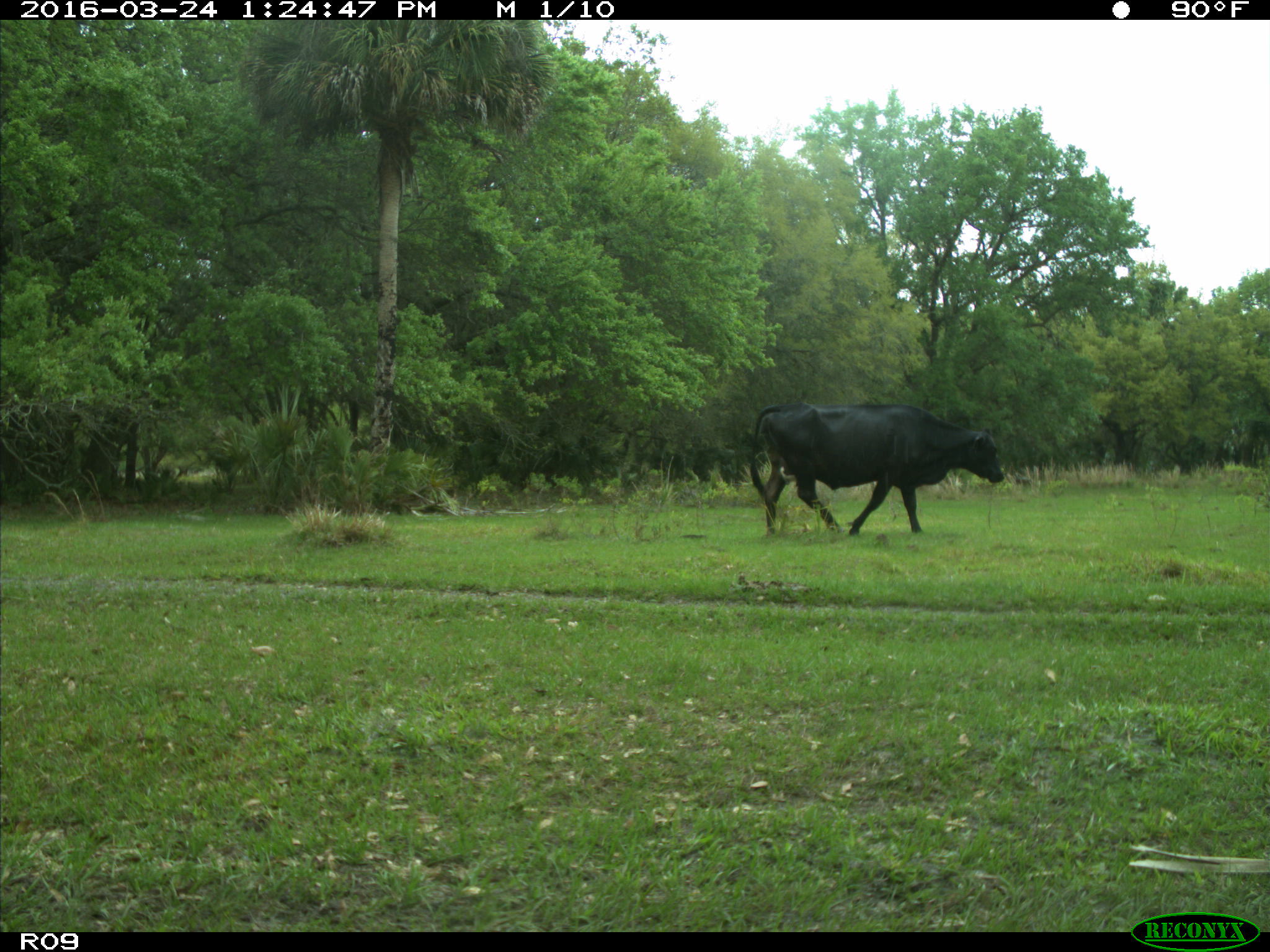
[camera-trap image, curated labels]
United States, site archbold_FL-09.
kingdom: Animalia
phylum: Chordata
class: Mammalia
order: Artiodactyla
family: Bovidae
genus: Bos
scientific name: Bos taurus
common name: domestic cow